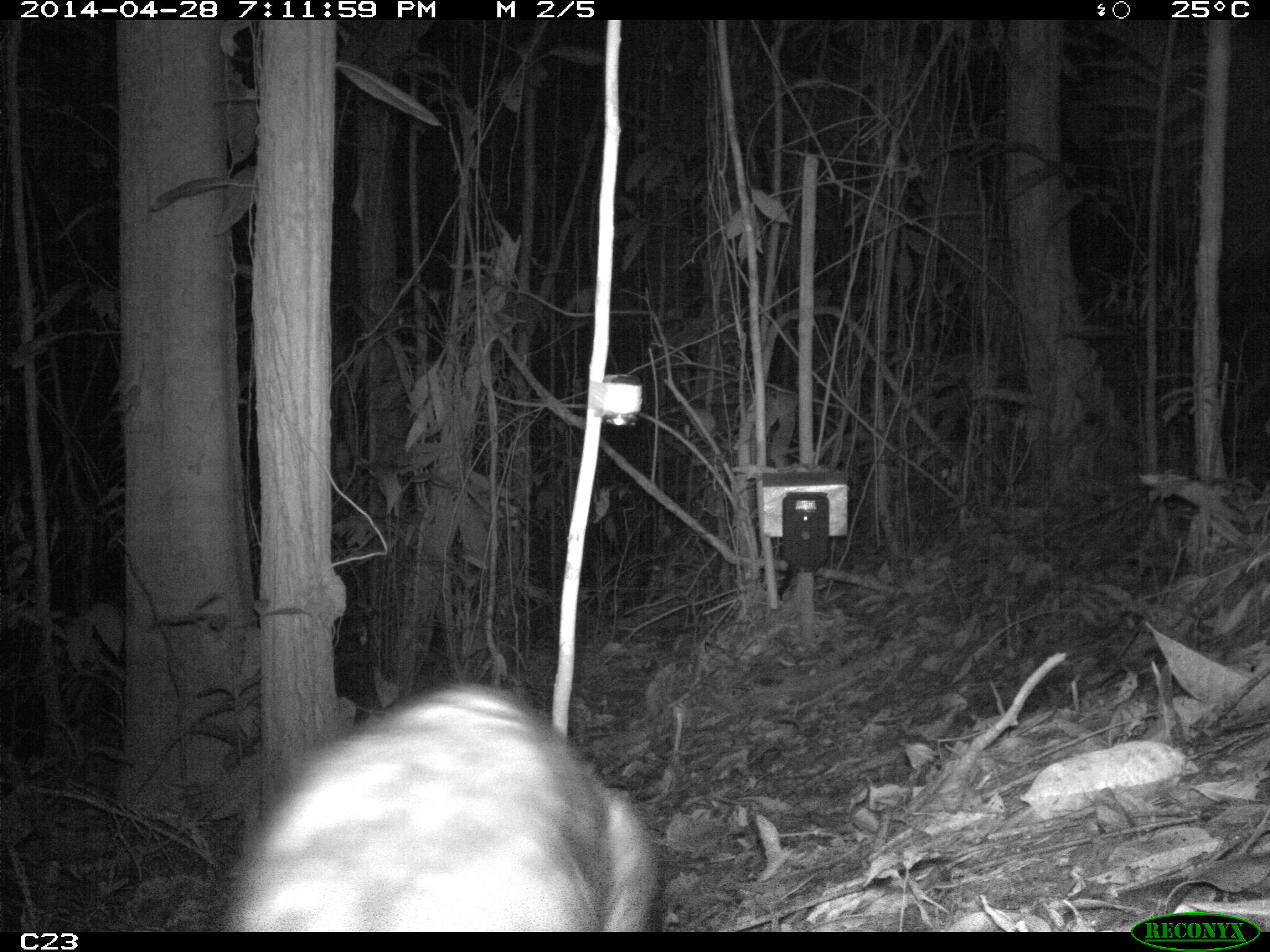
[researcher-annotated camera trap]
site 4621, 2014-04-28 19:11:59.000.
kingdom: Animalia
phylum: Chordata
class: Mammalia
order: Rodentia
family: Cuniculidae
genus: Cuniculus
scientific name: Cuniculus paca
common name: spotted paca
Cuniculus paca (spotted paca), count 1, age adult.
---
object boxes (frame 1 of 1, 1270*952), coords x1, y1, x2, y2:
cuniculus paca: 230, 683, 661, 931